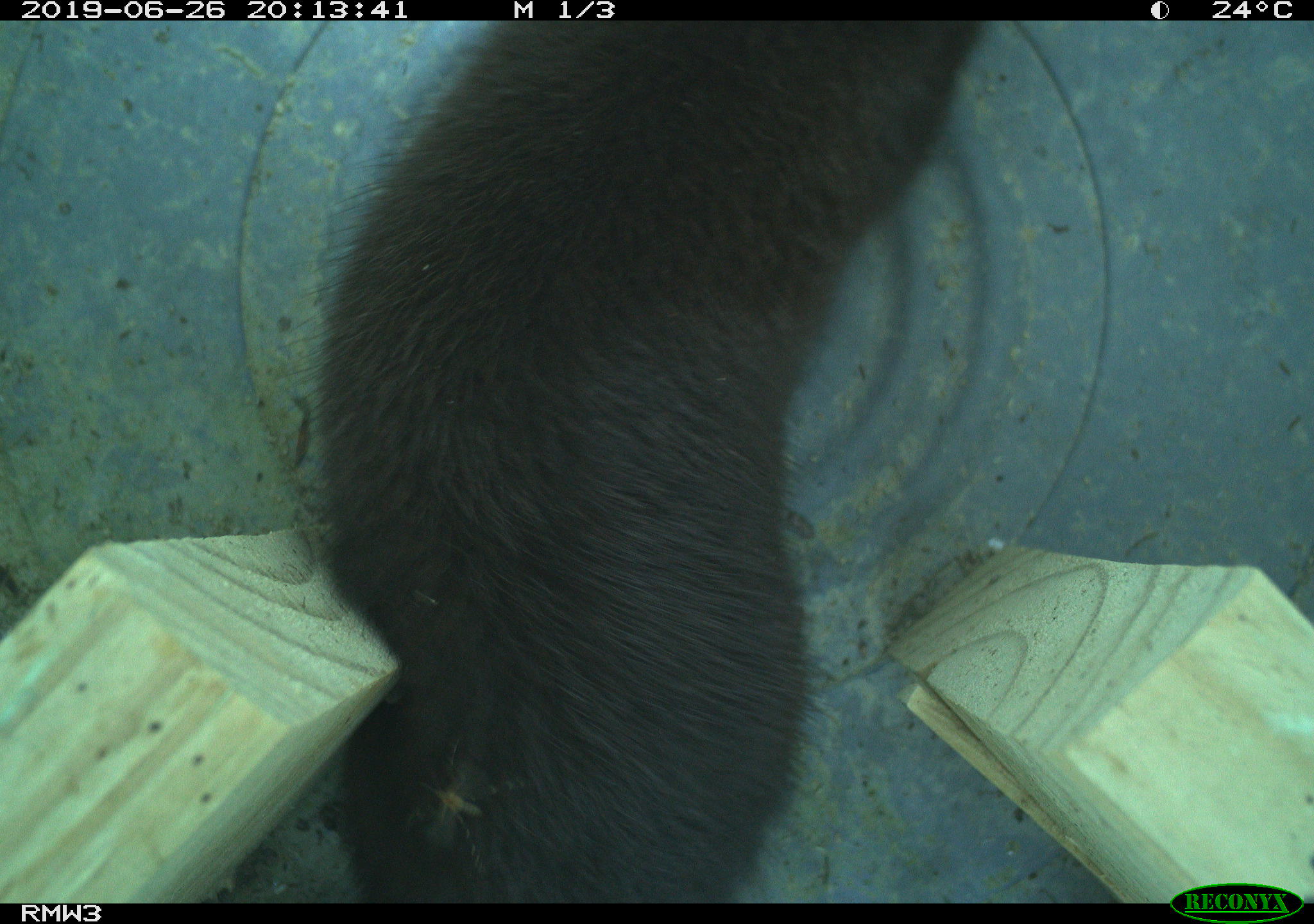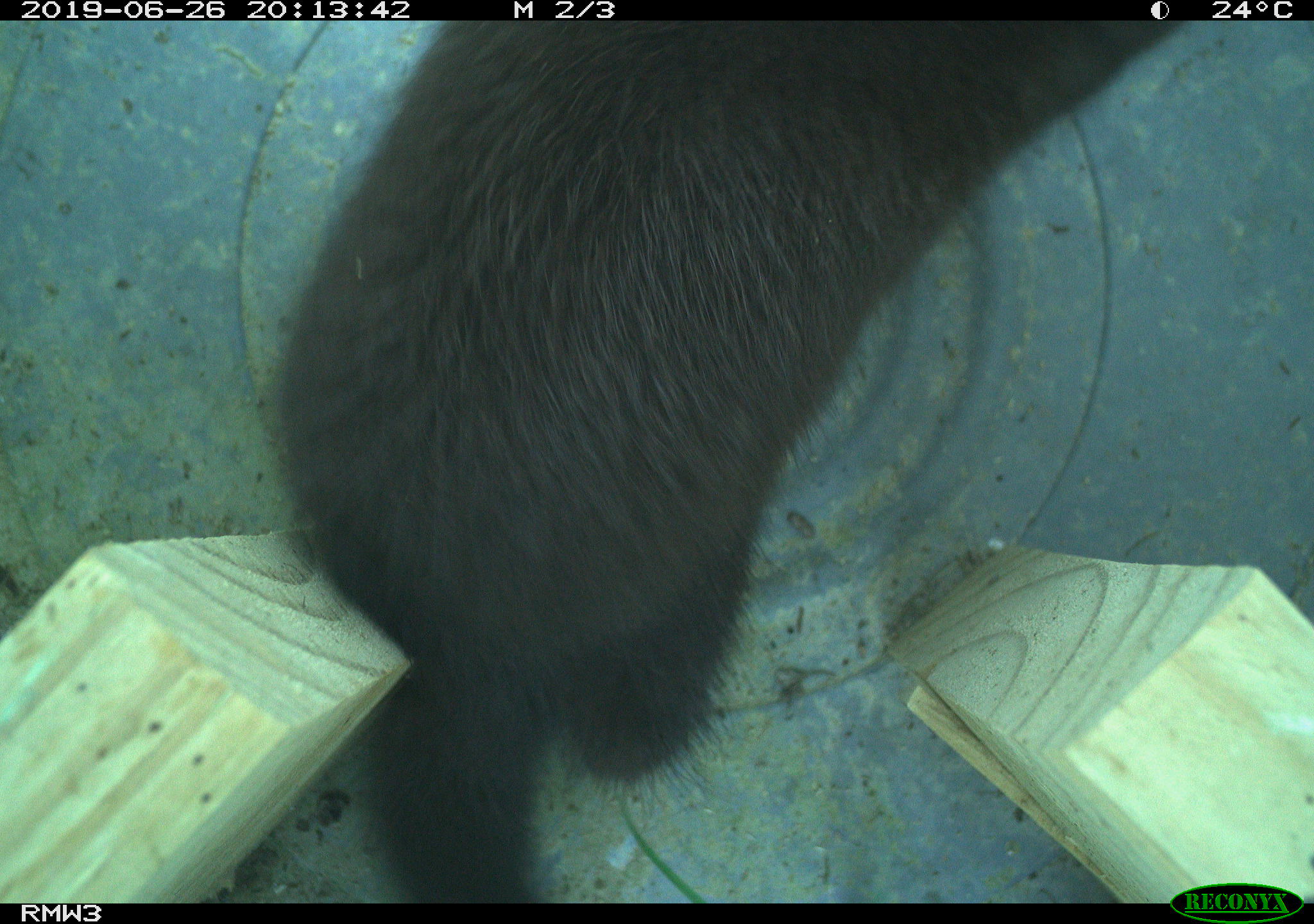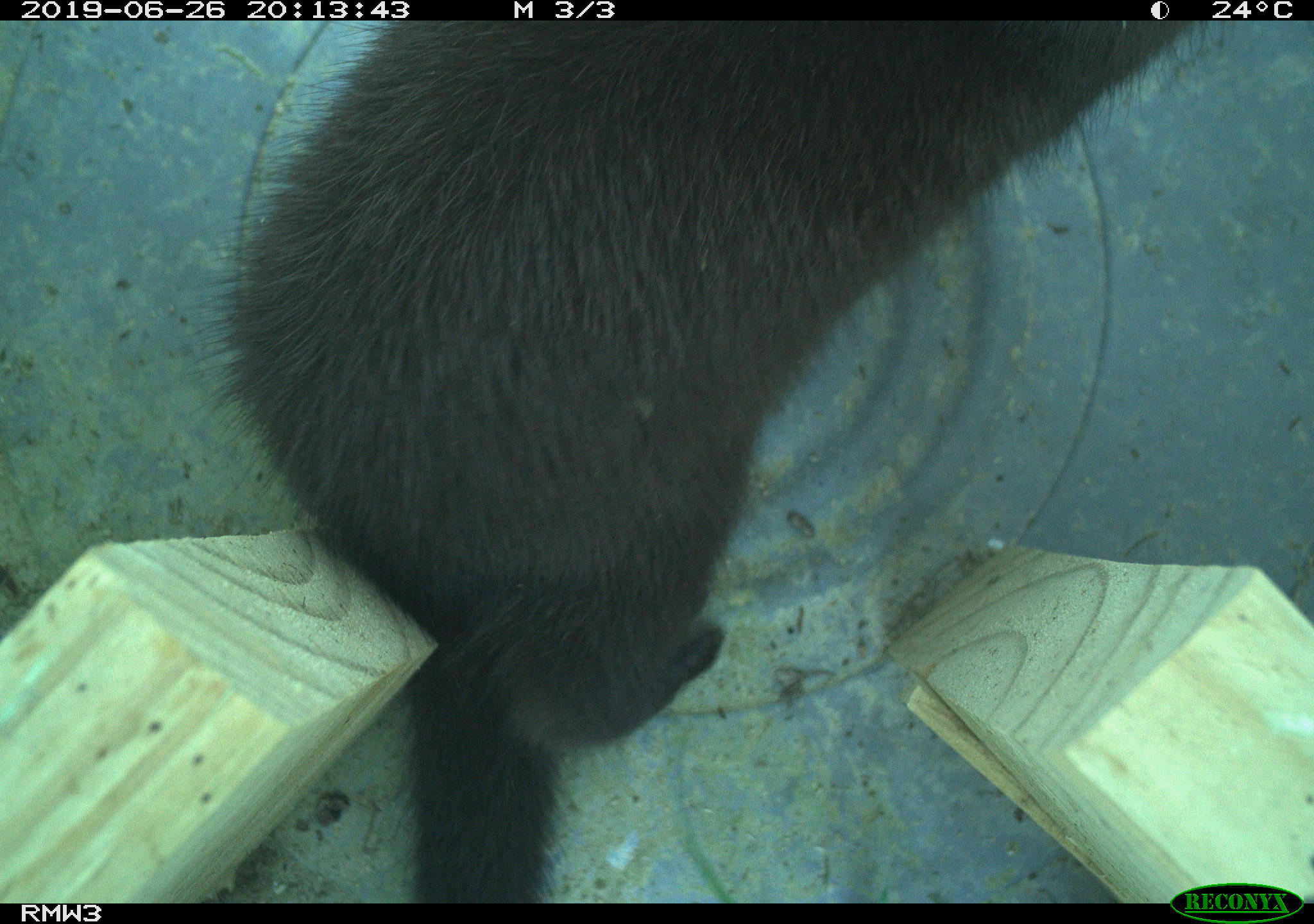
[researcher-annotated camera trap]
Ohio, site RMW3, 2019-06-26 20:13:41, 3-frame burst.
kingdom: Animalia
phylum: Chordata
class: Mammalia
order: Carnivora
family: Mustelidae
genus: Neogale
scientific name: Neogale vison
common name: american mink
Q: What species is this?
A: American mink (Neogale vison).